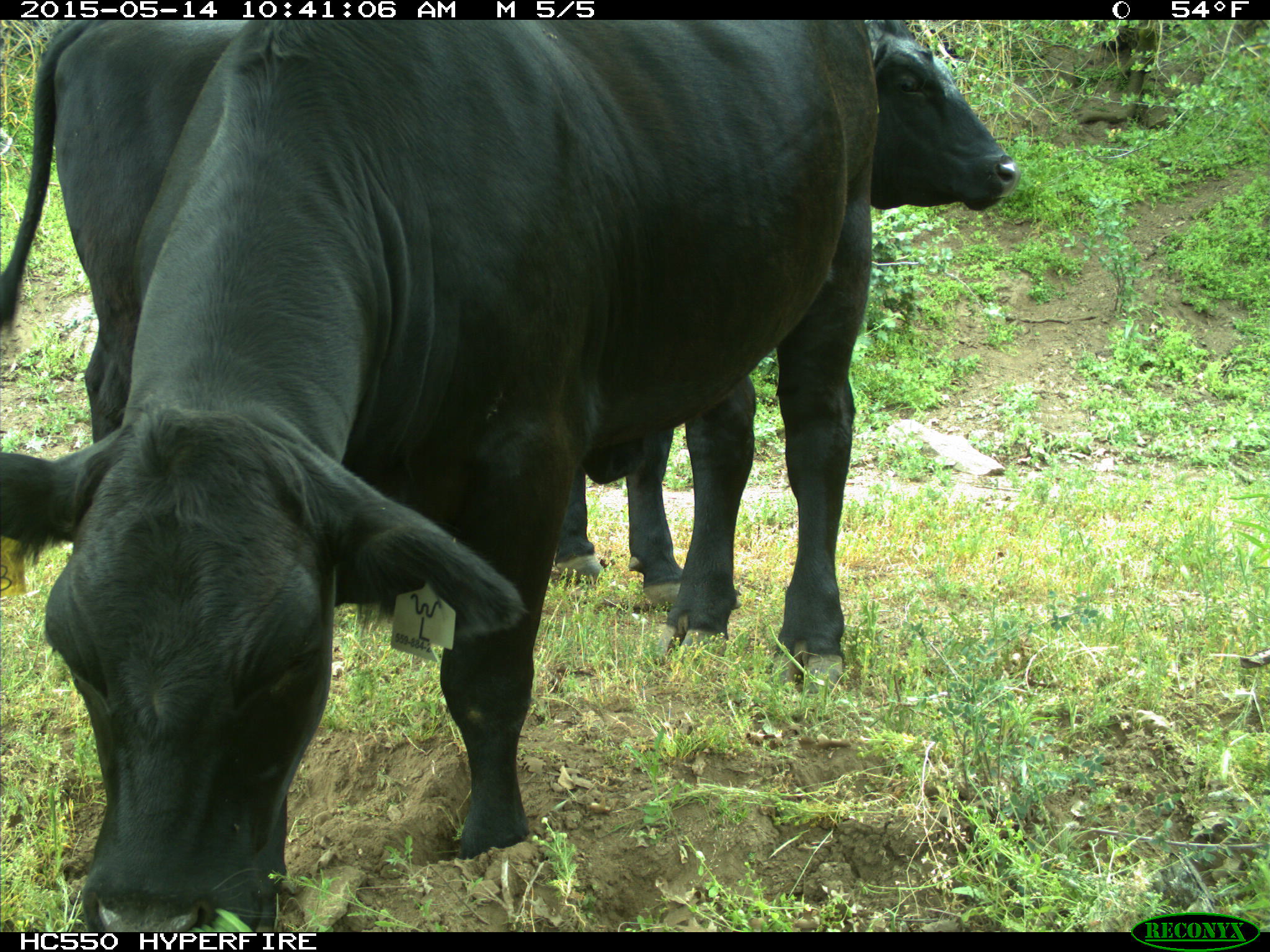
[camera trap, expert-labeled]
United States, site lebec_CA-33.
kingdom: Animalia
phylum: Chordata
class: Mammalia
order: Artiodactyla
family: Bovidae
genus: Bos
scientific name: Bos taurus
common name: domestic cow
Bos taurus (domestic cow).